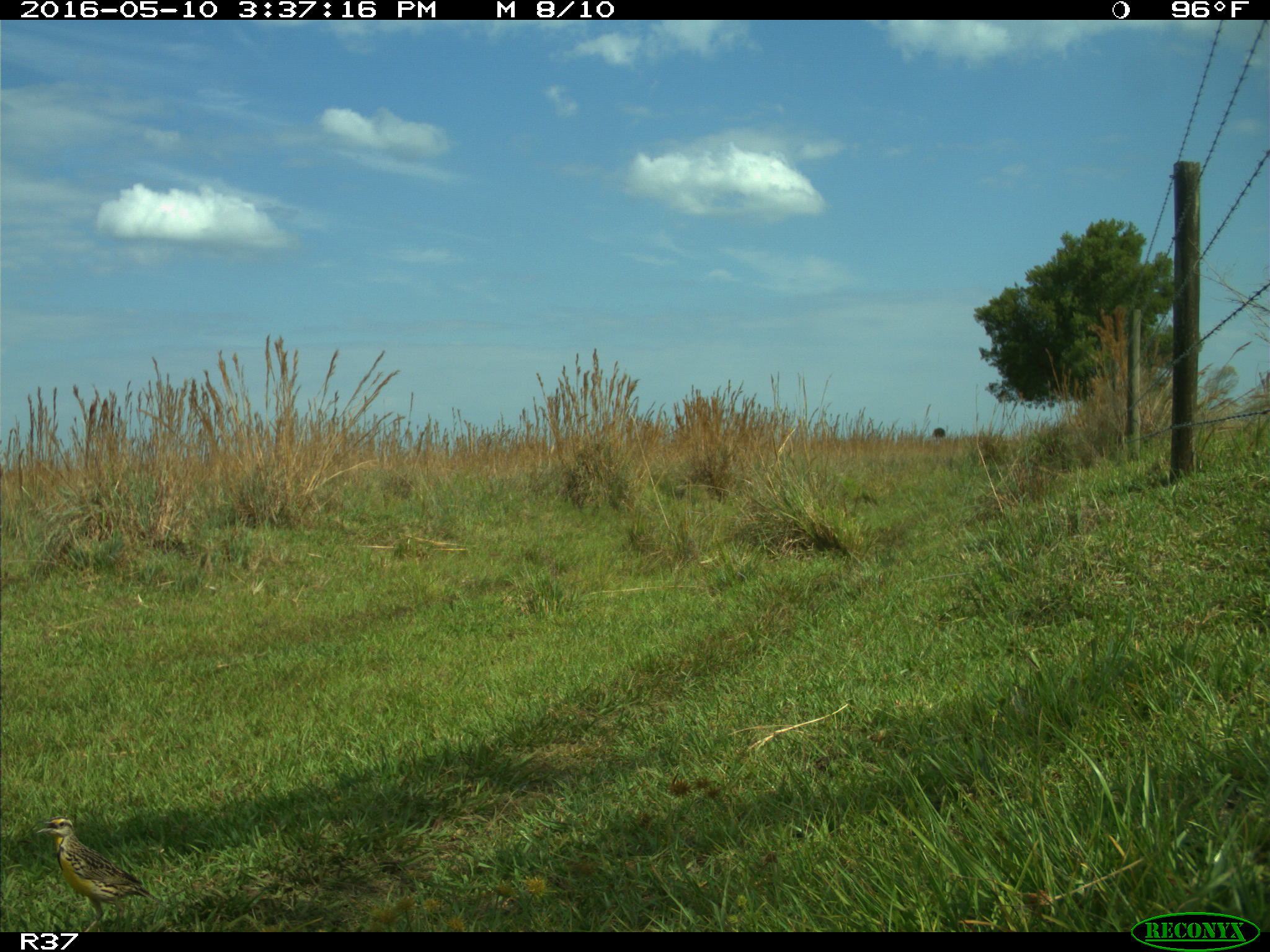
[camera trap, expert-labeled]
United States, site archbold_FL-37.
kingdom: Animalia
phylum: Chordata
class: Aves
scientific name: Aves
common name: birds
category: unidentified bird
Unidentified bird (birds) (Aves).